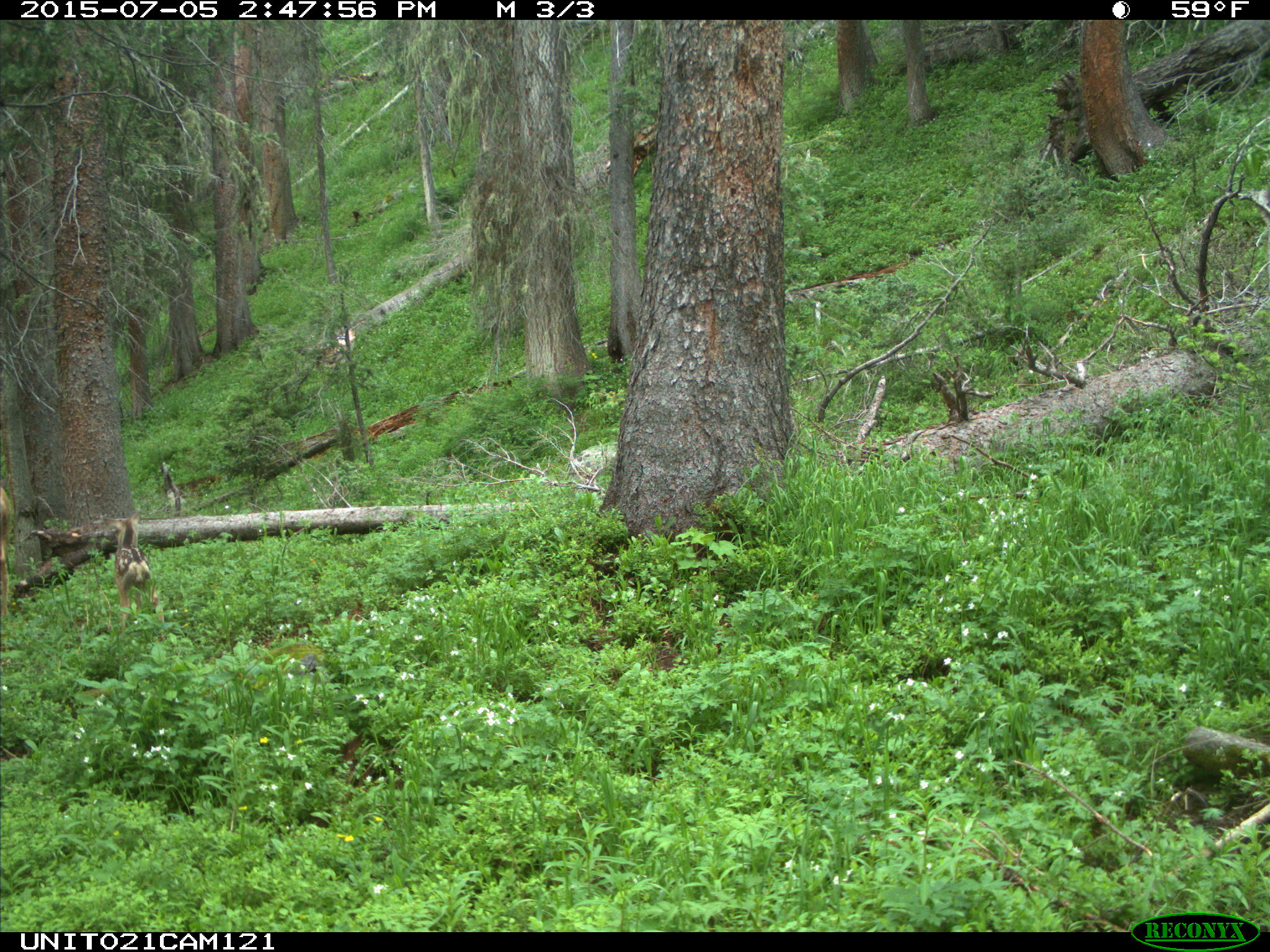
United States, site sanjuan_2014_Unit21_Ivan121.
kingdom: Animalia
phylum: Chordata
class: Mammalia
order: Artiodactyla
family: Cervidae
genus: Odocoileus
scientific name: Odocoileus hemionus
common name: mule deer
Odocoileus hemionus (mule deer).